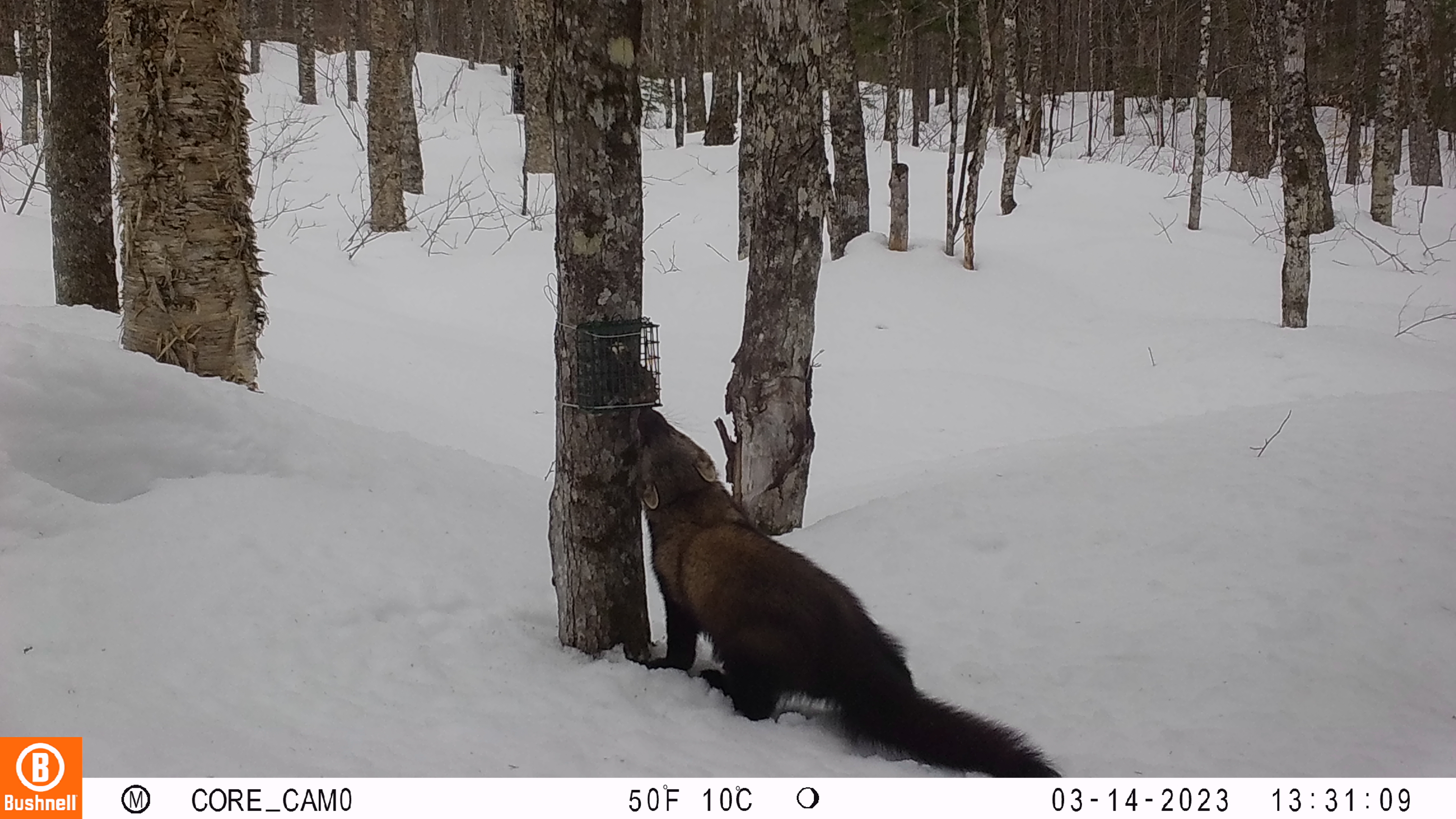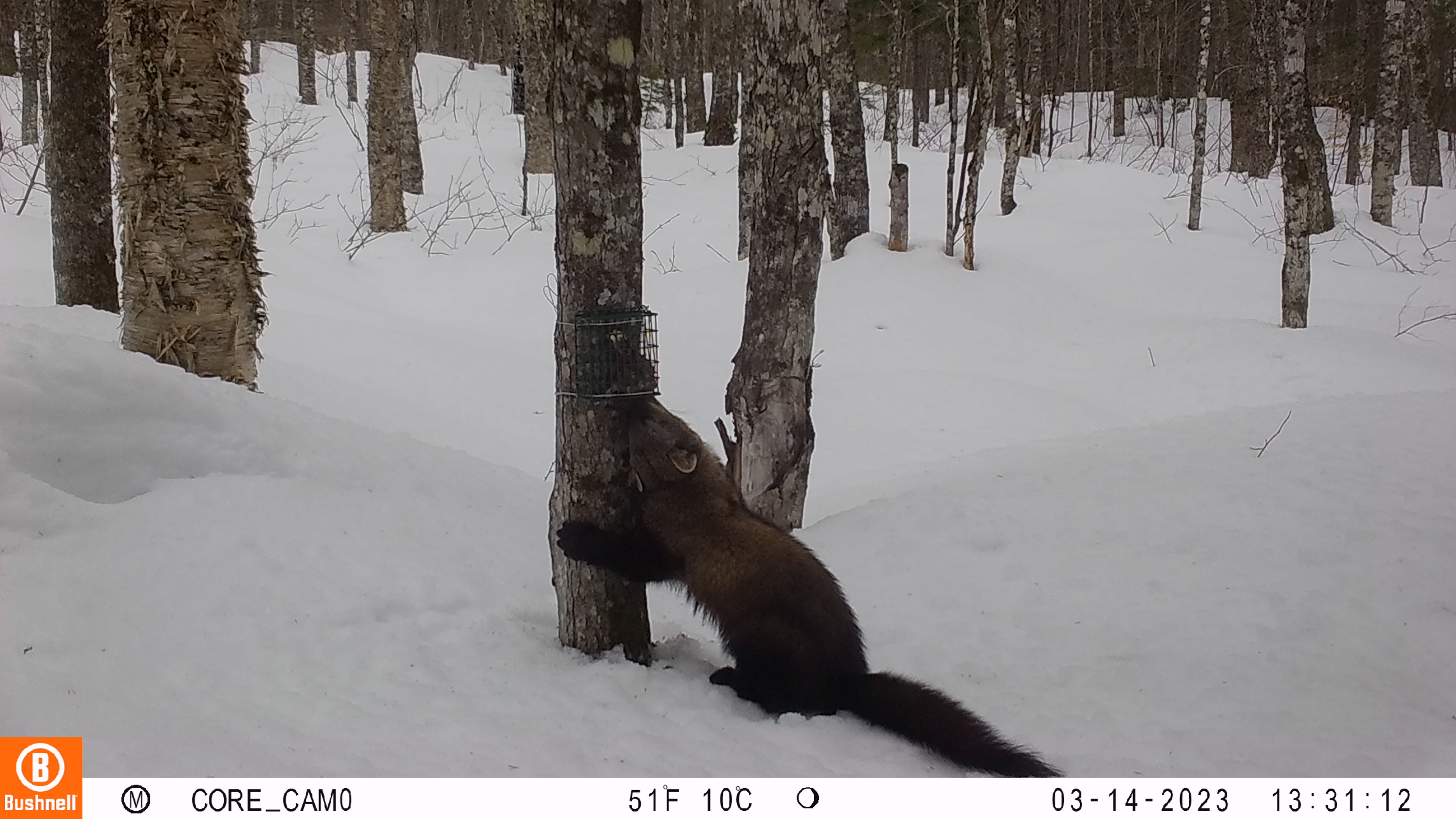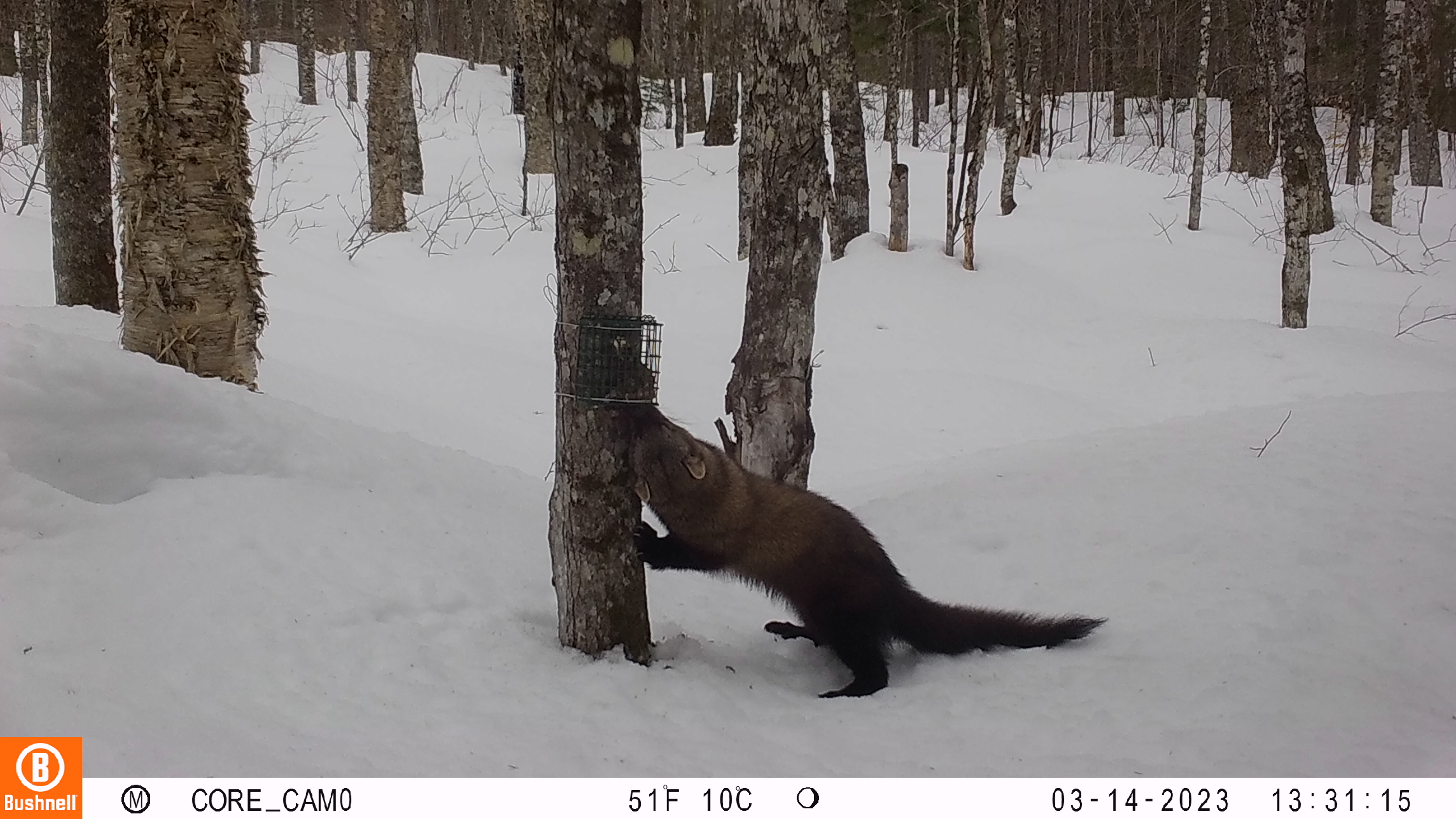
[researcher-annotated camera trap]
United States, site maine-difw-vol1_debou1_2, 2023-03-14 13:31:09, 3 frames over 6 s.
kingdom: Animalia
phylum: Chordata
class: Mammalia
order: Carnivora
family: Mustelidae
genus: Pekania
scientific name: Pekania pennanti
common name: fisher